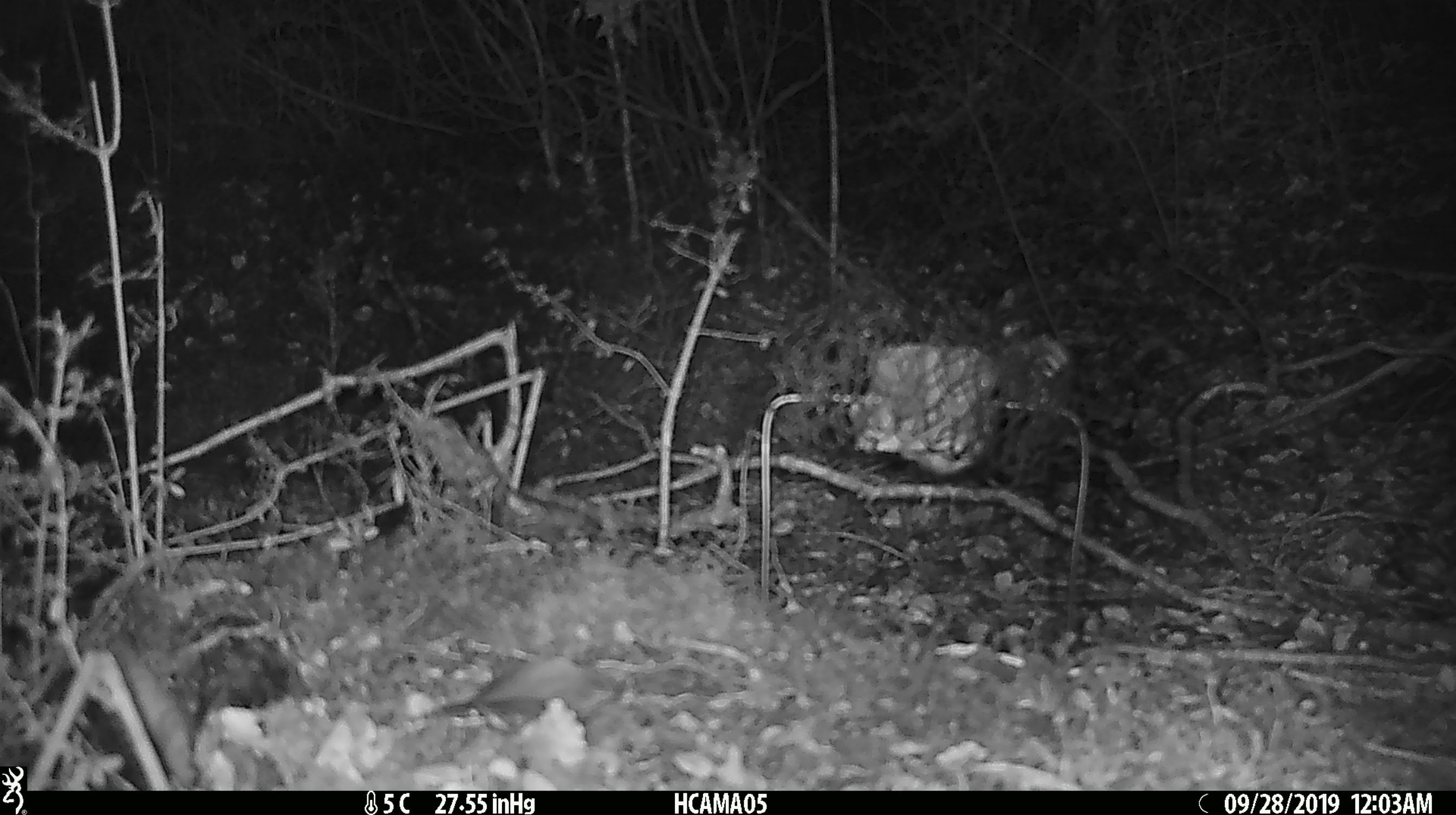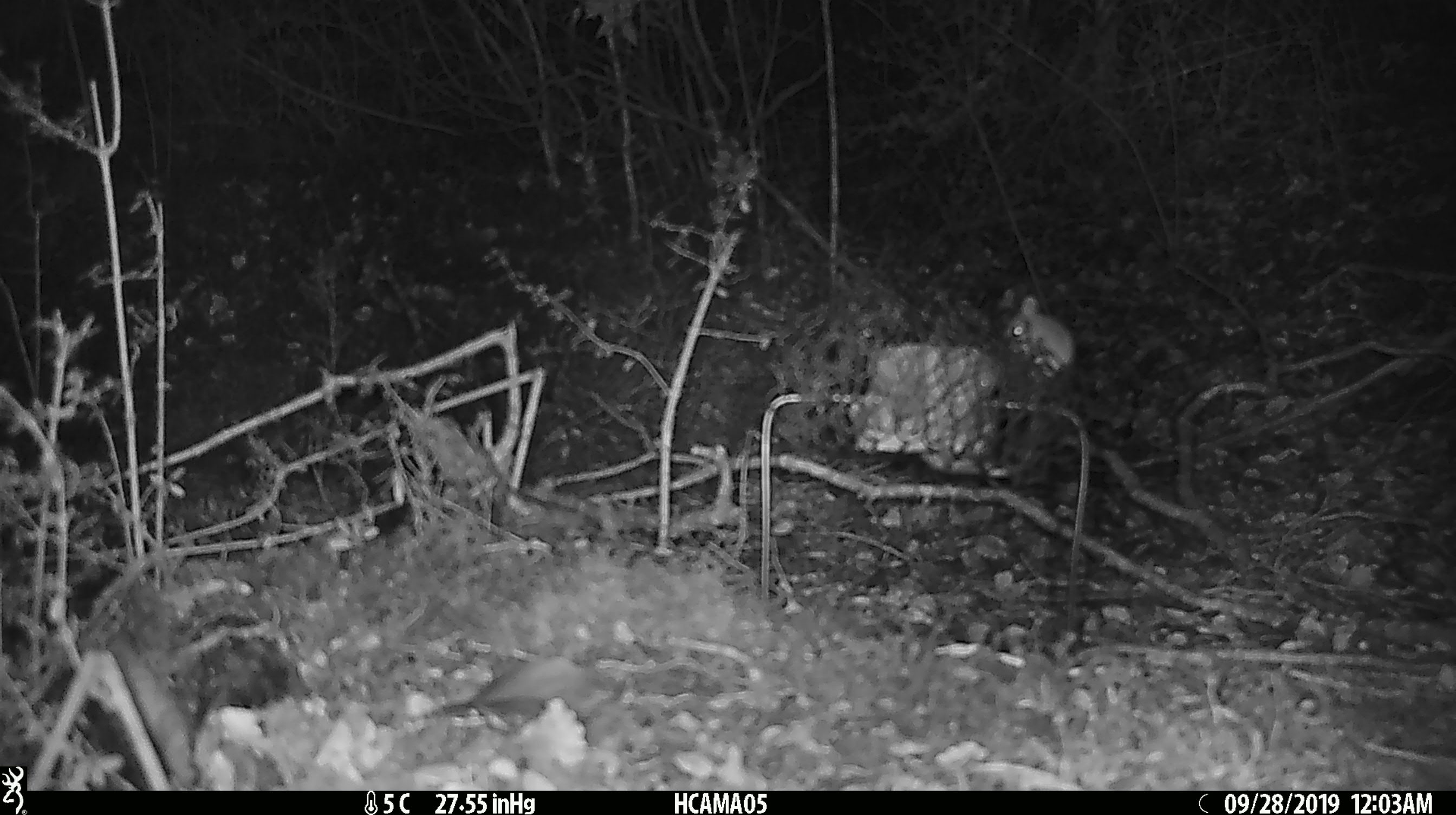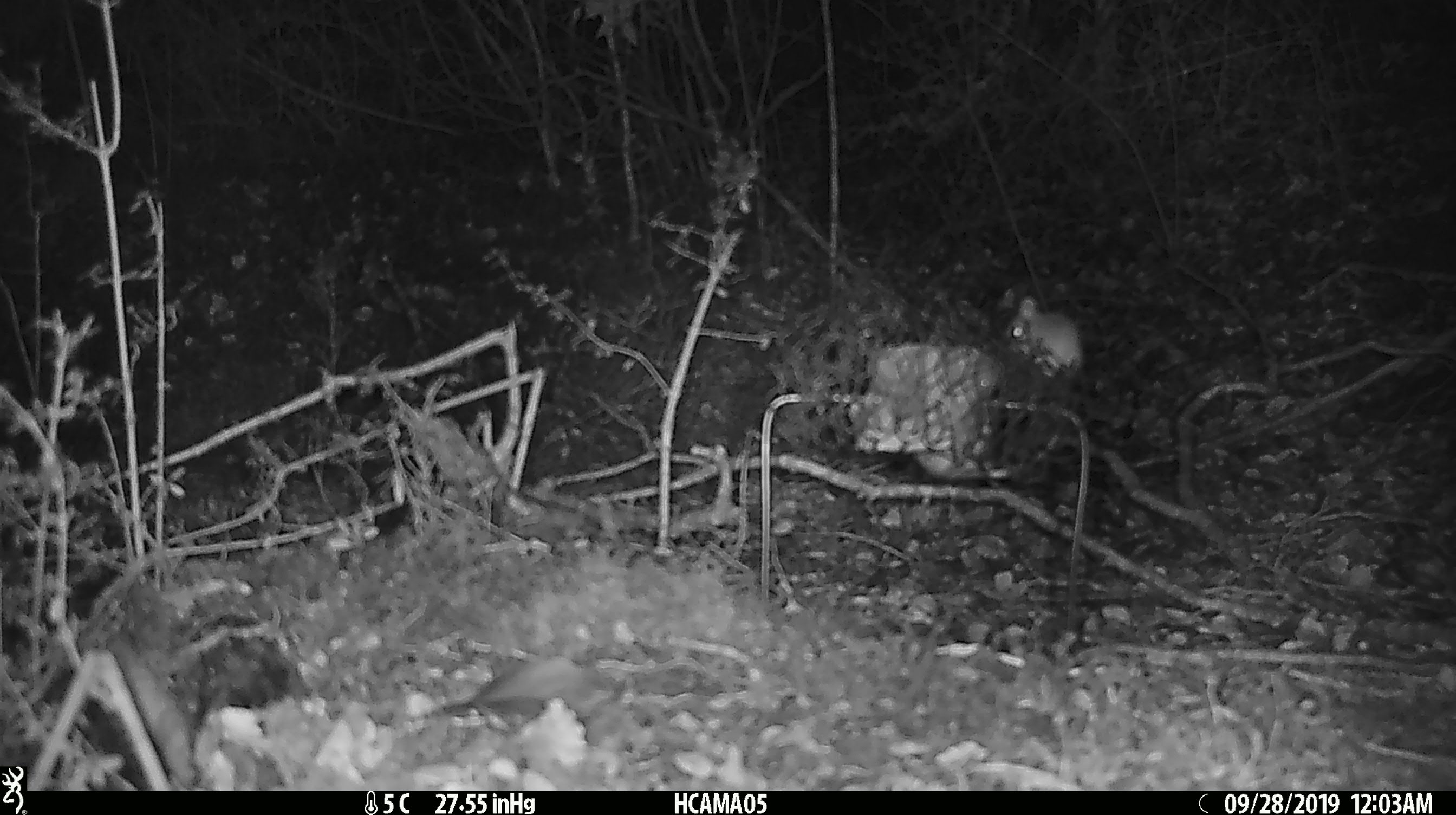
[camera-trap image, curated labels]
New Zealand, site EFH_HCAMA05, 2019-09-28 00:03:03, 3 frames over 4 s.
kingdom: Animalia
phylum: Chordata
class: Mammalia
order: Rodentia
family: Muridae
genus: Rattus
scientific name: Rattus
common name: rat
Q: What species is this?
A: Rat (Rattus).